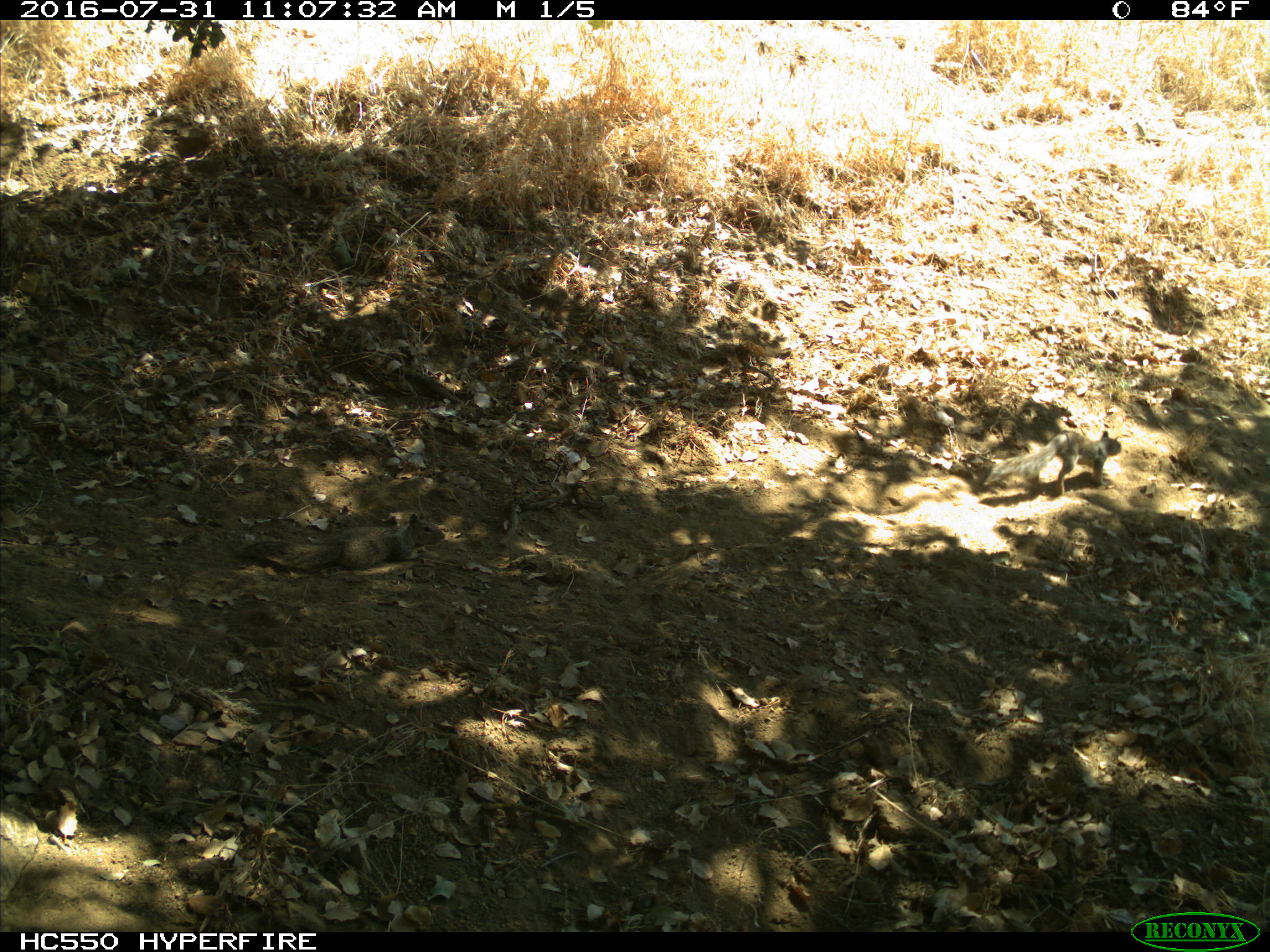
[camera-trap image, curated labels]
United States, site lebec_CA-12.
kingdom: Animalia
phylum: Chordata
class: Mammalia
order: Rodentia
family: Sciuridae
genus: Otospermophilus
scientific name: Otospermophilus beecheyi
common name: california ground squirrel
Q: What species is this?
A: Otospermophilus beecheyi (california ground squirrel).